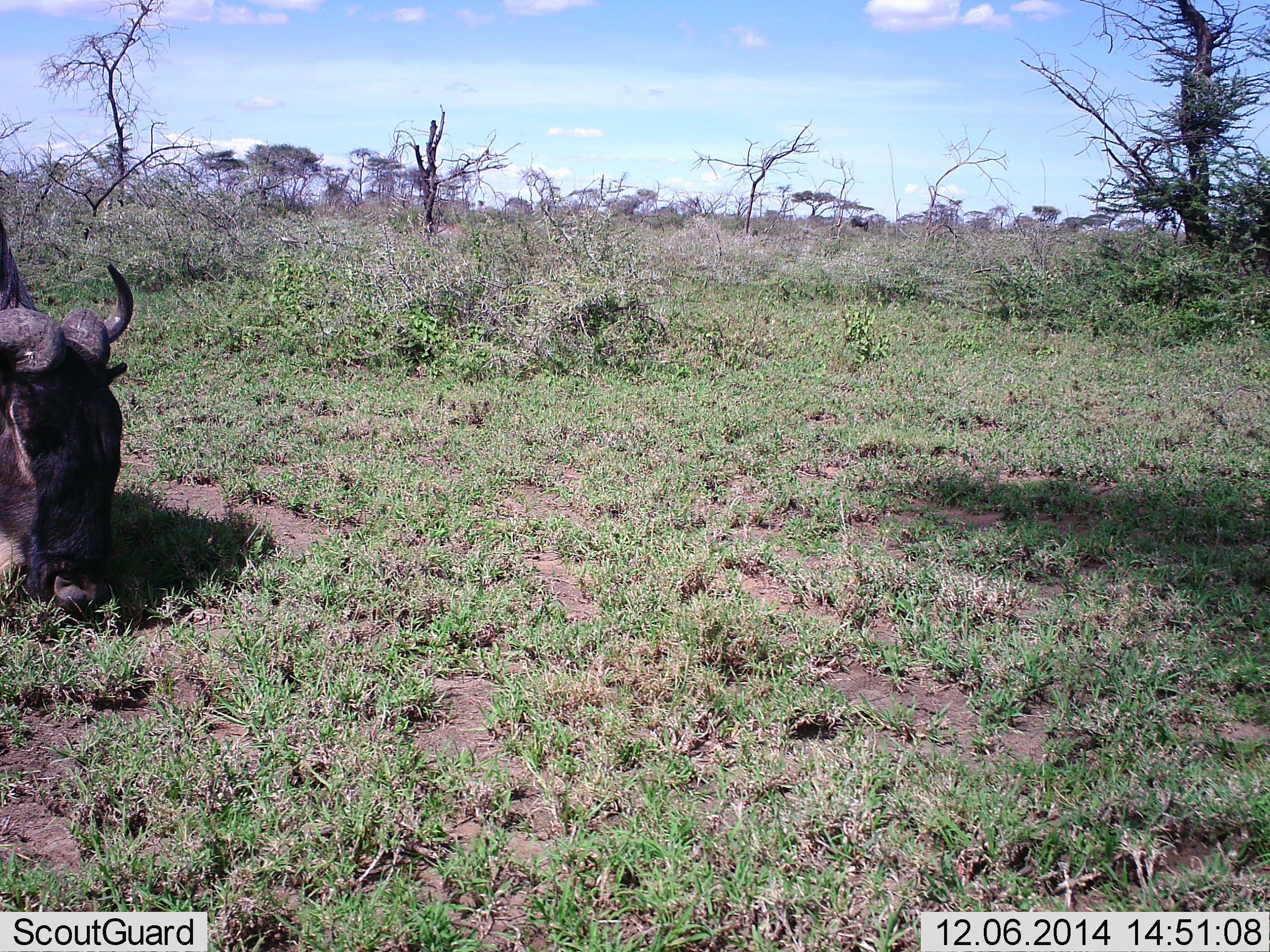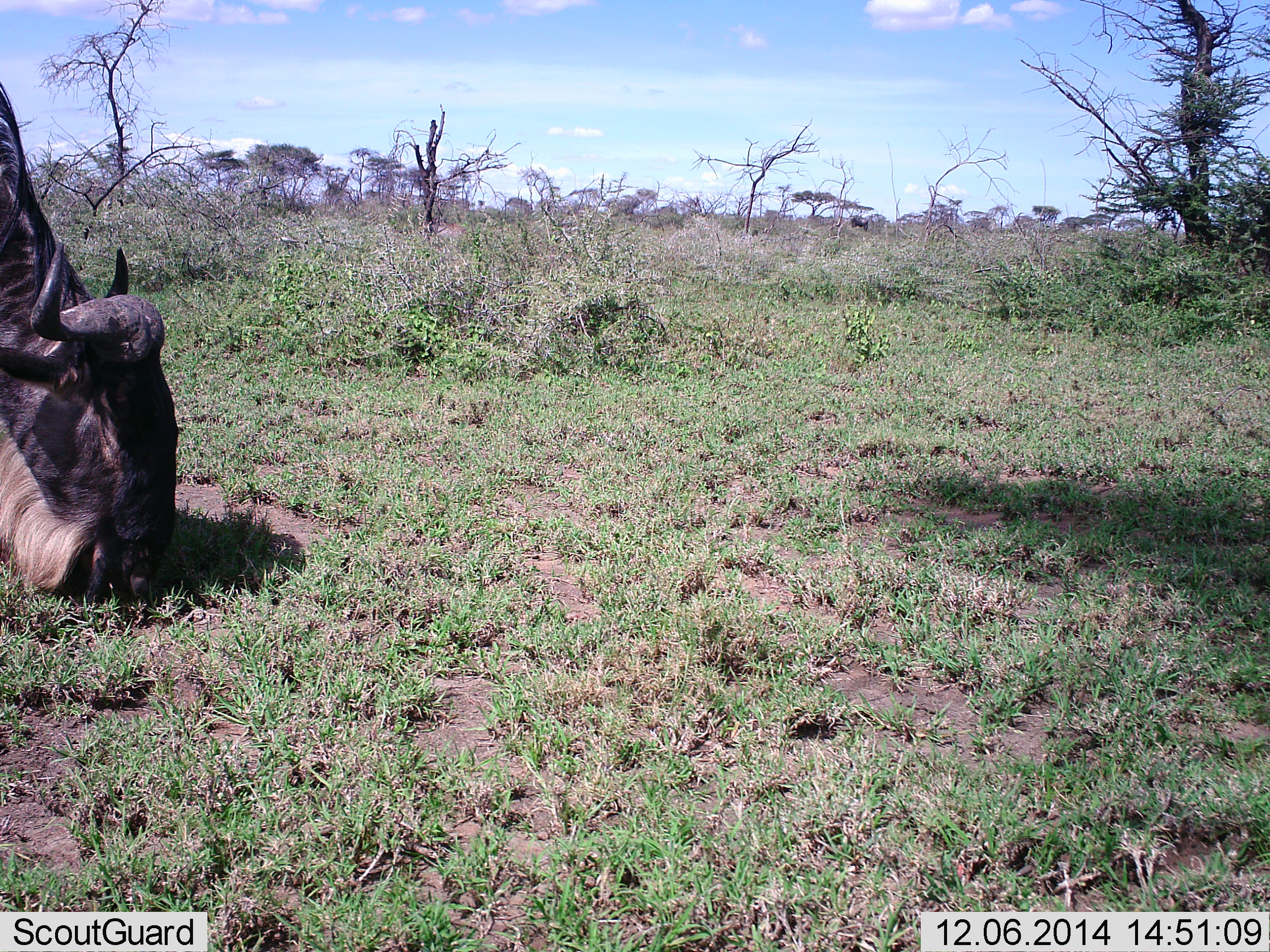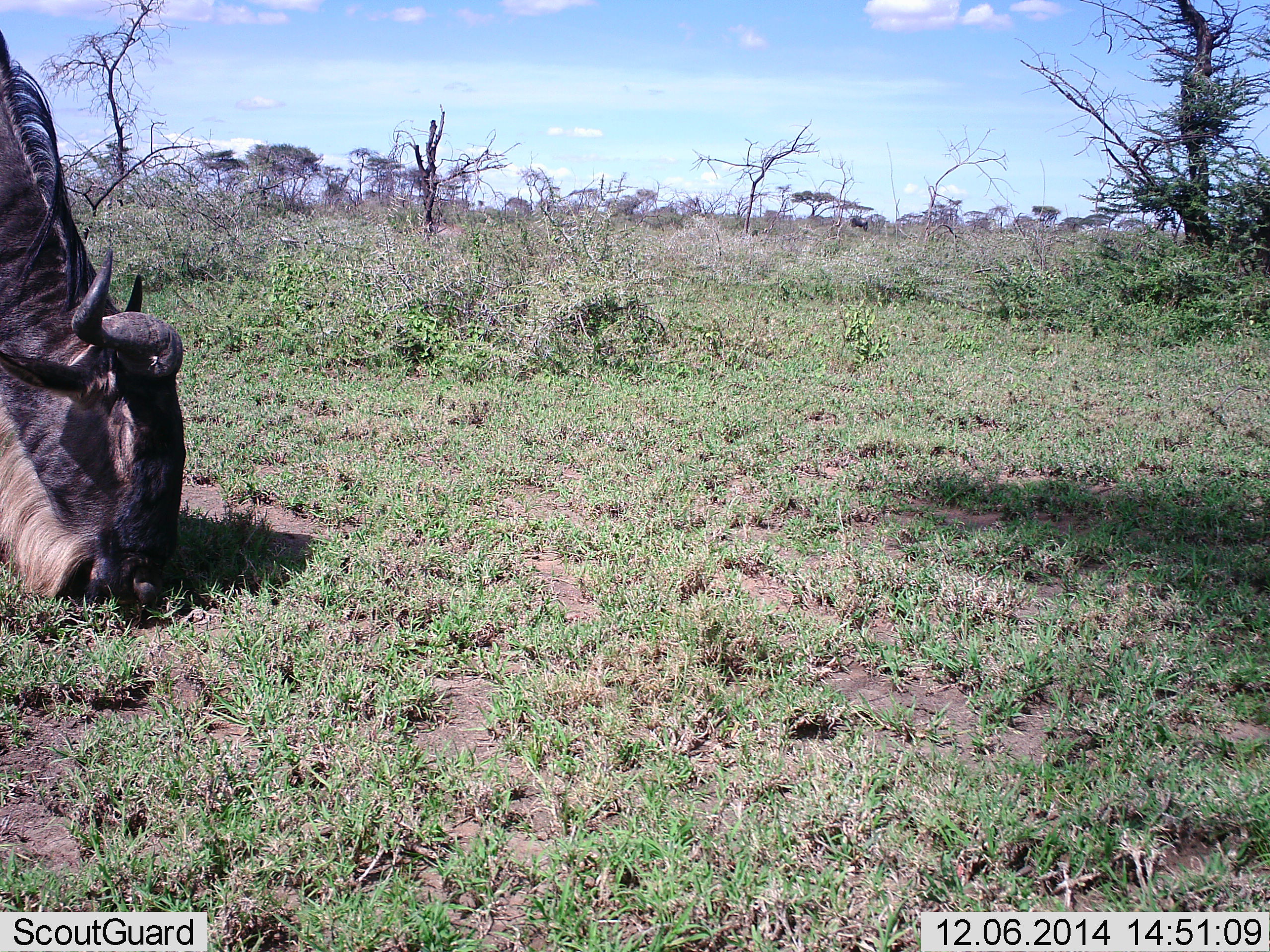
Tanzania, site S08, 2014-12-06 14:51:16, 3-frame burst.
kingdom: Animalia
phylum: Chordata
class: Mammalia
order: Artiodactyla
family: Bovidae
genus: Connochaetes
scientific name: Connochaetes taurinus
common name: blue wildebeest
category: wildebeest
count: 1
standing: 0%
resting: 0%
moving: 0%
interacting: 0%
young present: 0%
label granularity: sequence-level